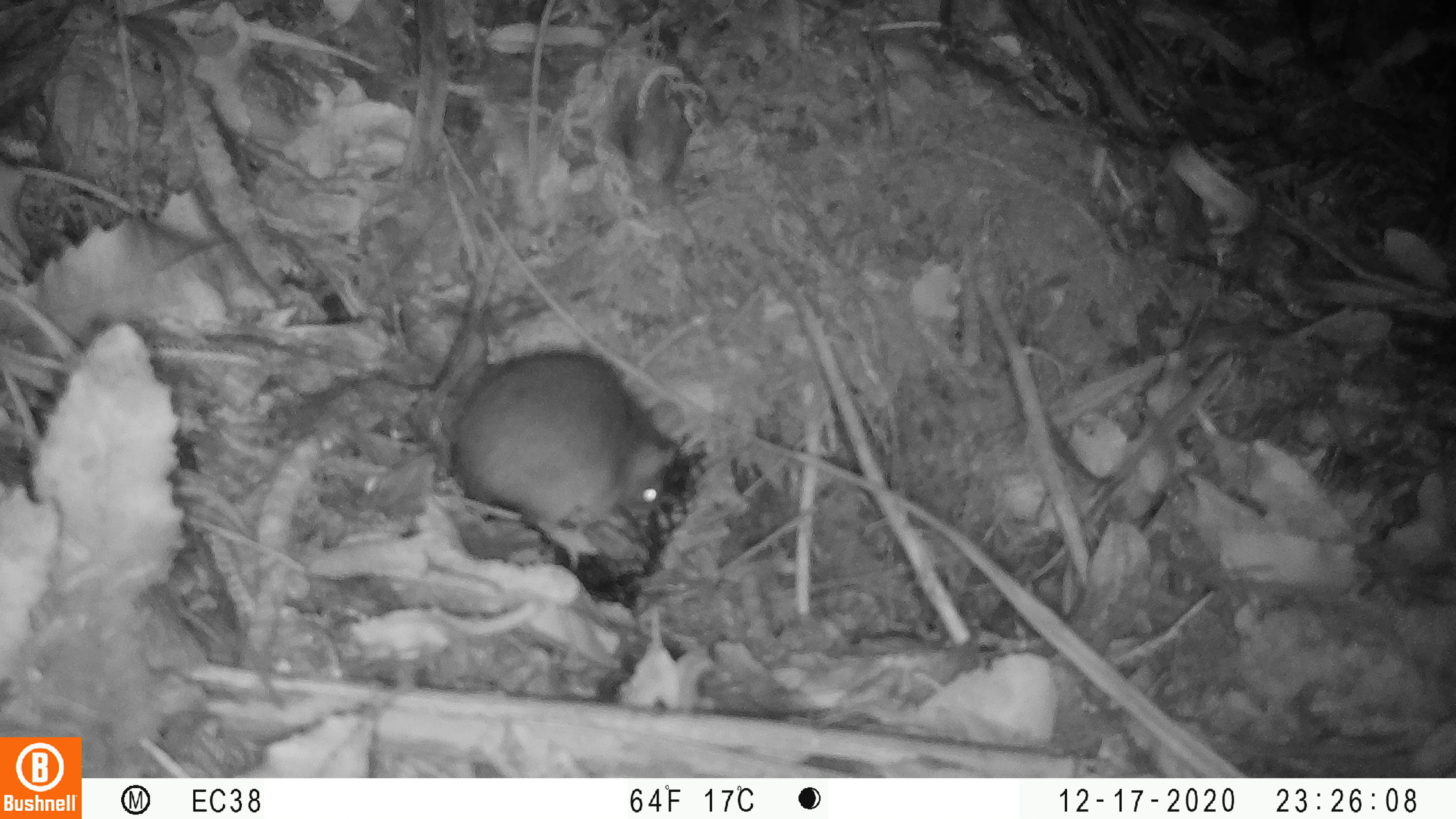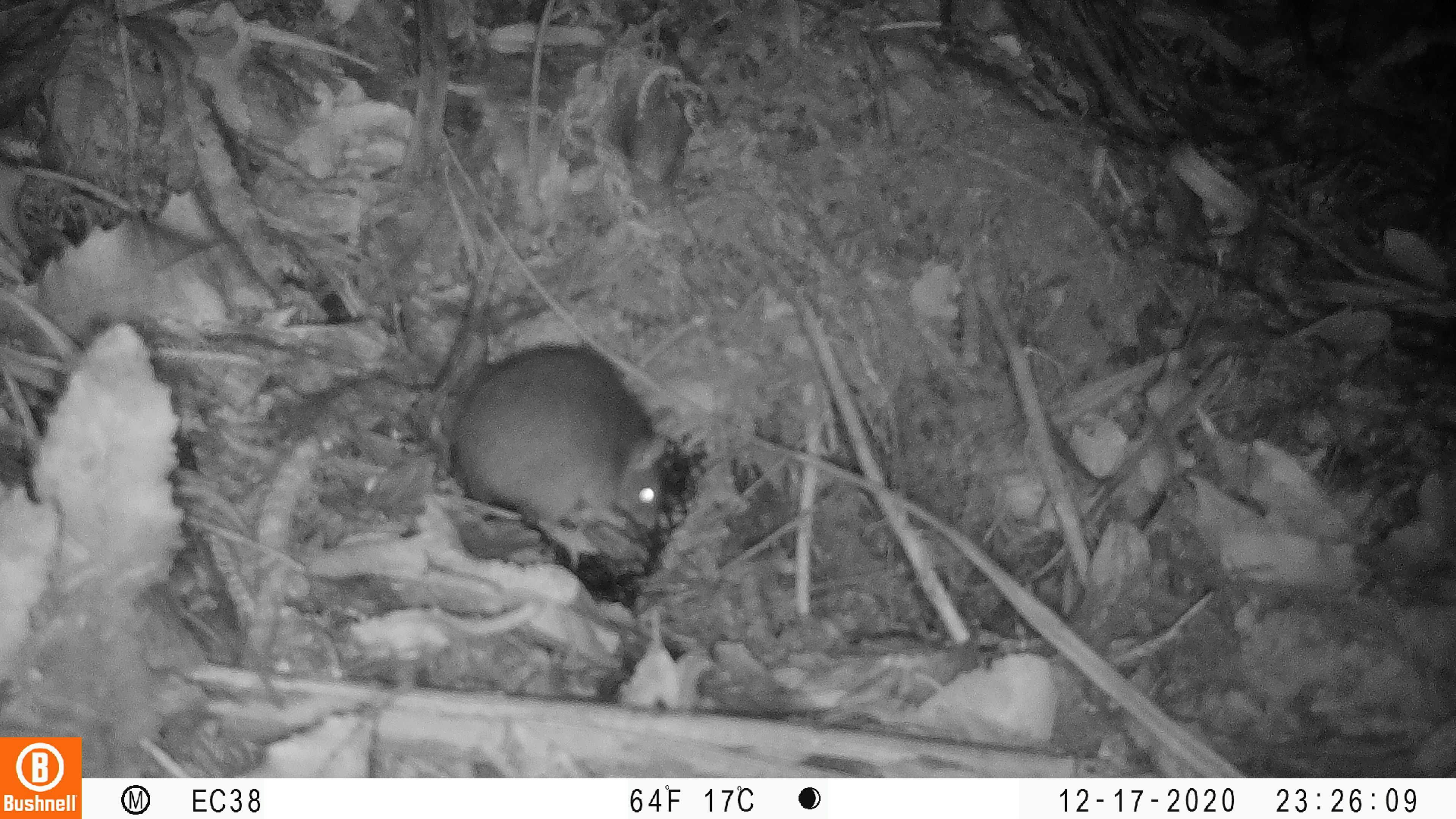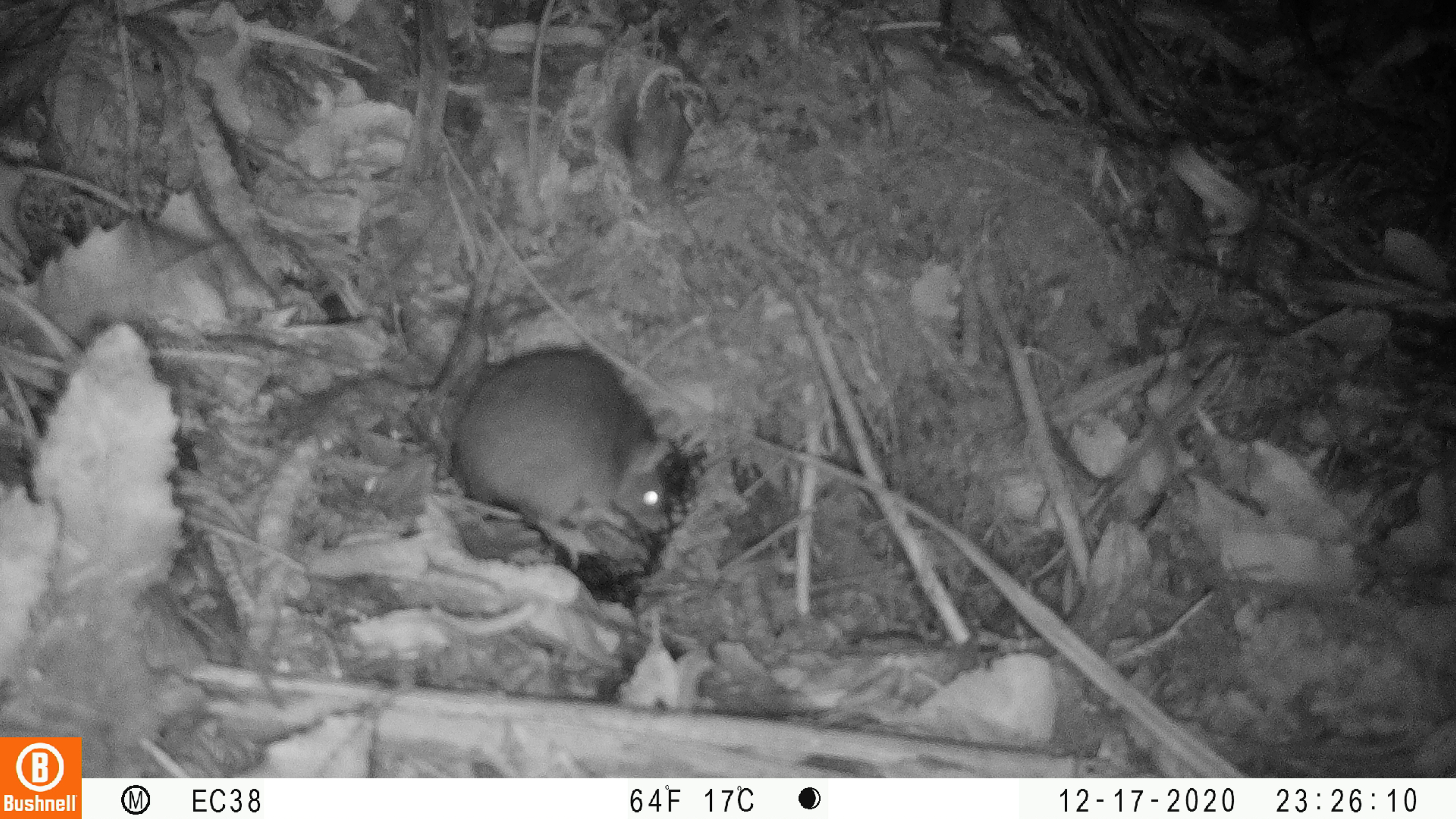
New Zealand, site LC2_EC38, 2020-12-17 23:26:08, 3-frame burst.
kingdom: Animalia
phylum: Chordata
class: Mammalia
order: Rodentia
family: Muridae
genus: Rattus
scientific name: Rattus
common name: rat